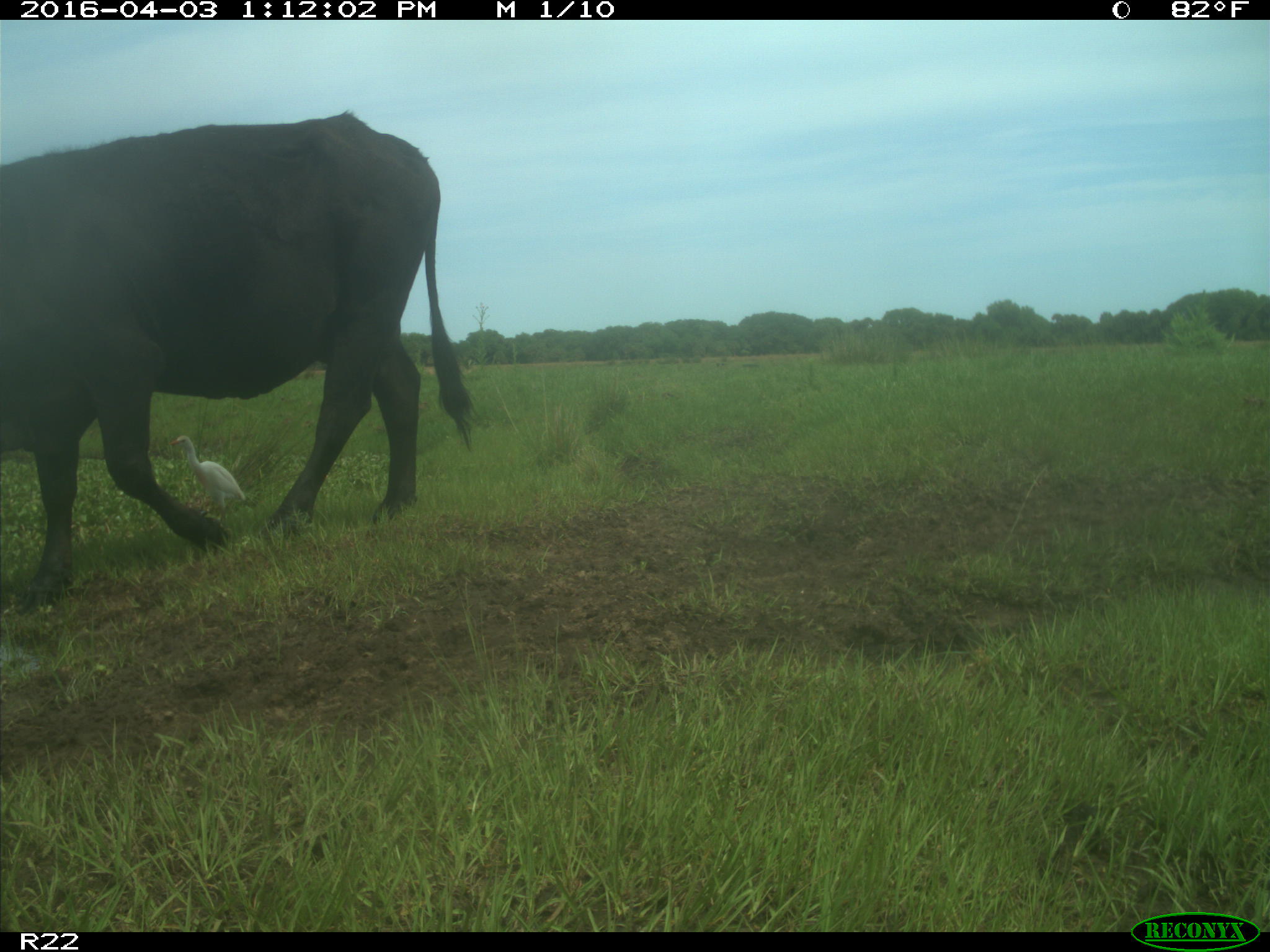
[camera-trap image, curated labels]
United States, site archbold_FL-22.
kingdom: Animalia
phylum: Chordata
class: Mammalia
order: Artiodactyla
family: Bovidae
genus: Bos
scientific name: Bos taurus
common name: domestic cow